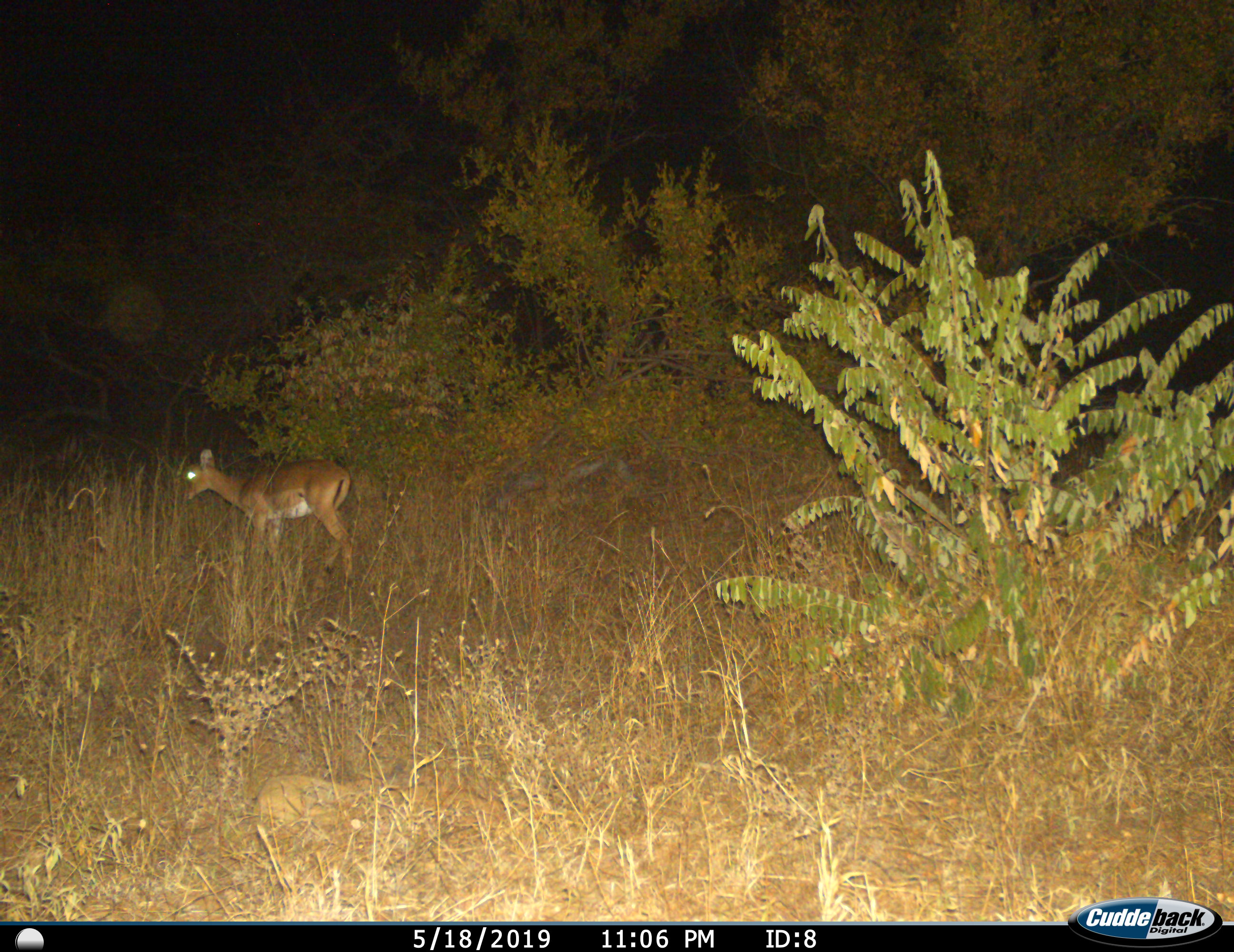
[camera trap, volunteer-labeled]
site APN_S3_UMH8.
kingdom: Animalia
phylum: Chordata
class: Mammalia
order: Artiodactyla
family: Bovidae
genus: Aepyceros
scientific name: Aepyceros melampus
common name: impala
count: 1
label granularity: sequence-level